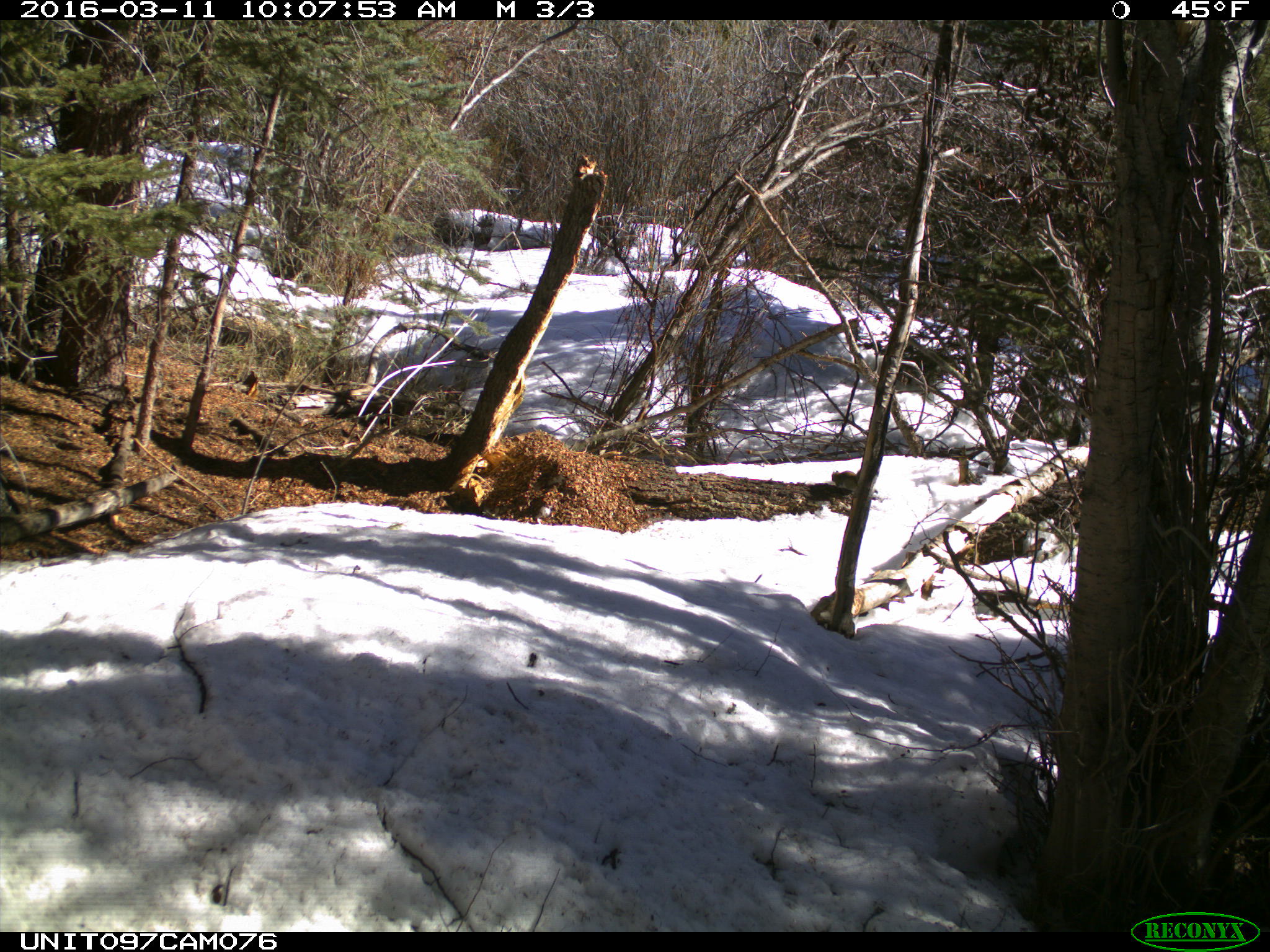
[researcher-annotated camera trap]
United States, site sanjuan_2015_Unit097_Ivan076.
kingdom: Animalia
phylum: Chordata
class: Mammalia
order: Rodentia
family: Sciuridae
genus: Tamiasciurus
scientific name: Tamiasciurus hudsonicus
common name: american red squirrel